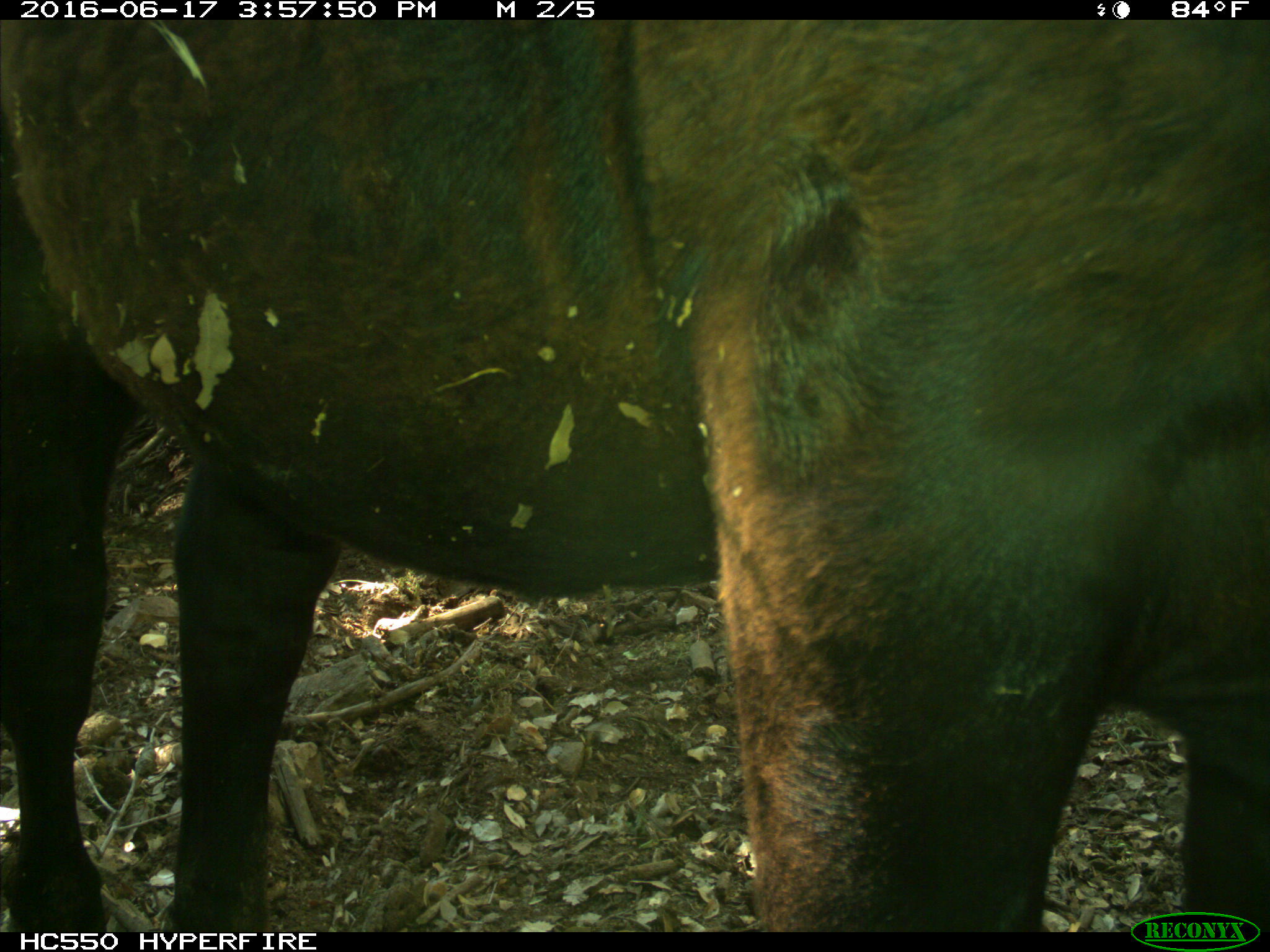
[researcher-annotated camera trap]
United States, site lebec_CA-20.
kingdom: Animalia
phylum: Chordata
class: Mammalia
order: Artiodactyla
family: Bovidae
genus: Bos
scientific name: Bos taurus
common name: domestic cow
Bos taurus (domestic cow).